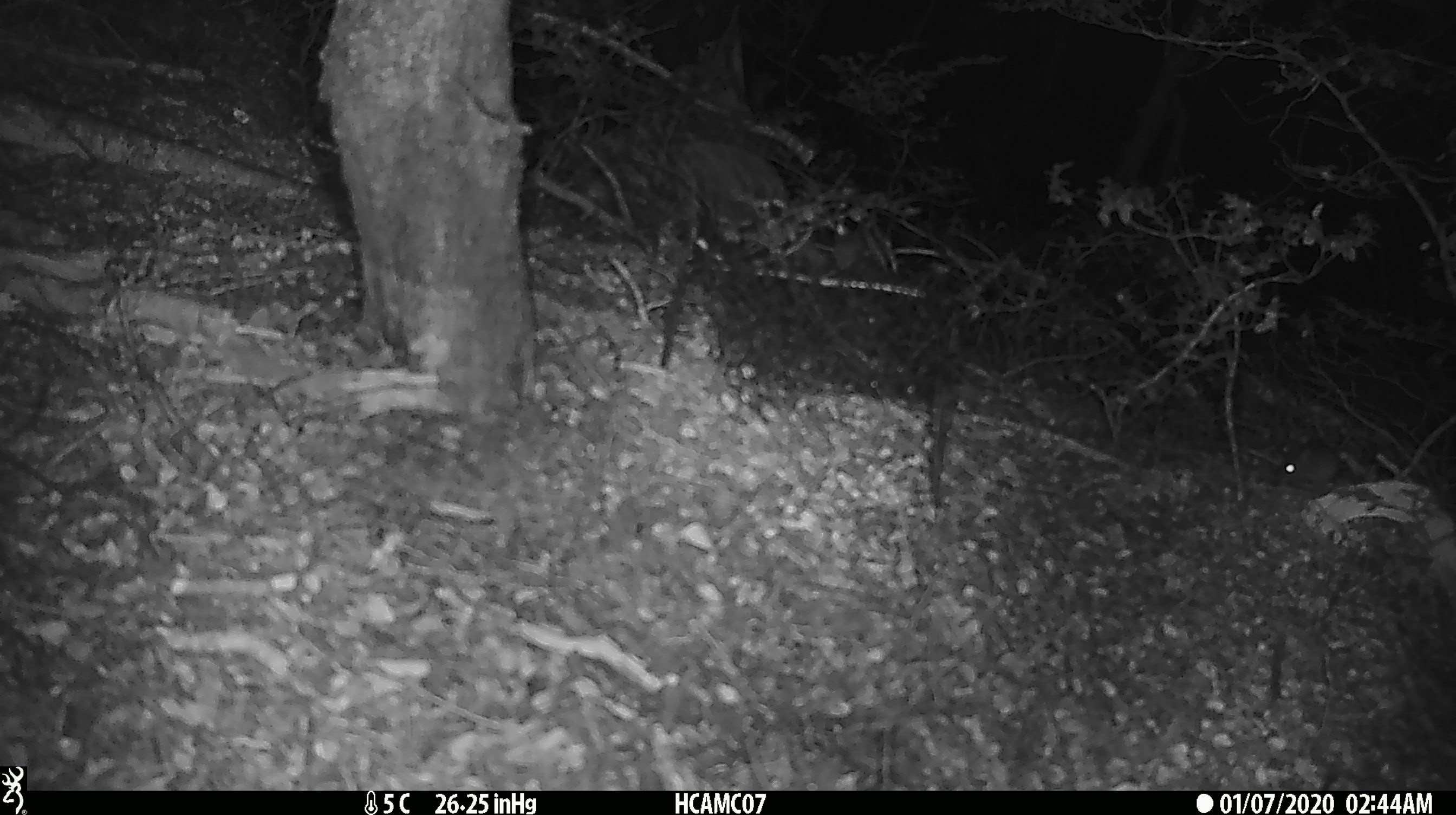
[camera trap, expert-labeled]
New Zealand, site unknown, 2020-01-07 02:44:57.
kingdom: Animalia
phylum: Chordata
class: Mammalia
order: Rodentia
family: Muridae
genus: Mus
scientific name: Mus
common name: mouse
Mouse (Mus).